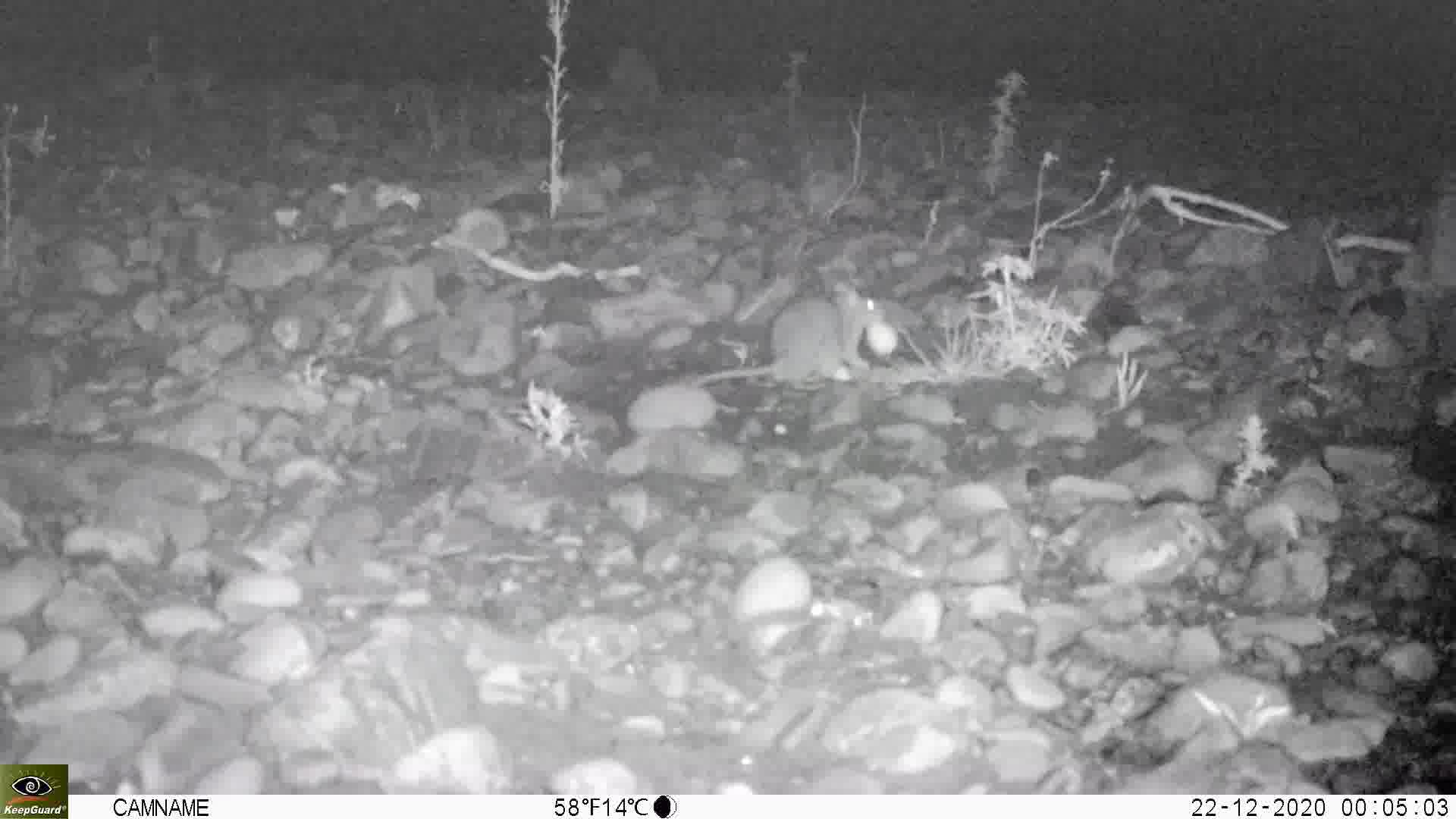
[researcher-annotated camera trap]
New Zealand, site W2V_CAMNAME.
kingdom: Animalia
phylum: Chordata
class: Mammalia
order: Rodentia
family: Muridae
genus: Rattus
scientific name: Rattus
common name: rat